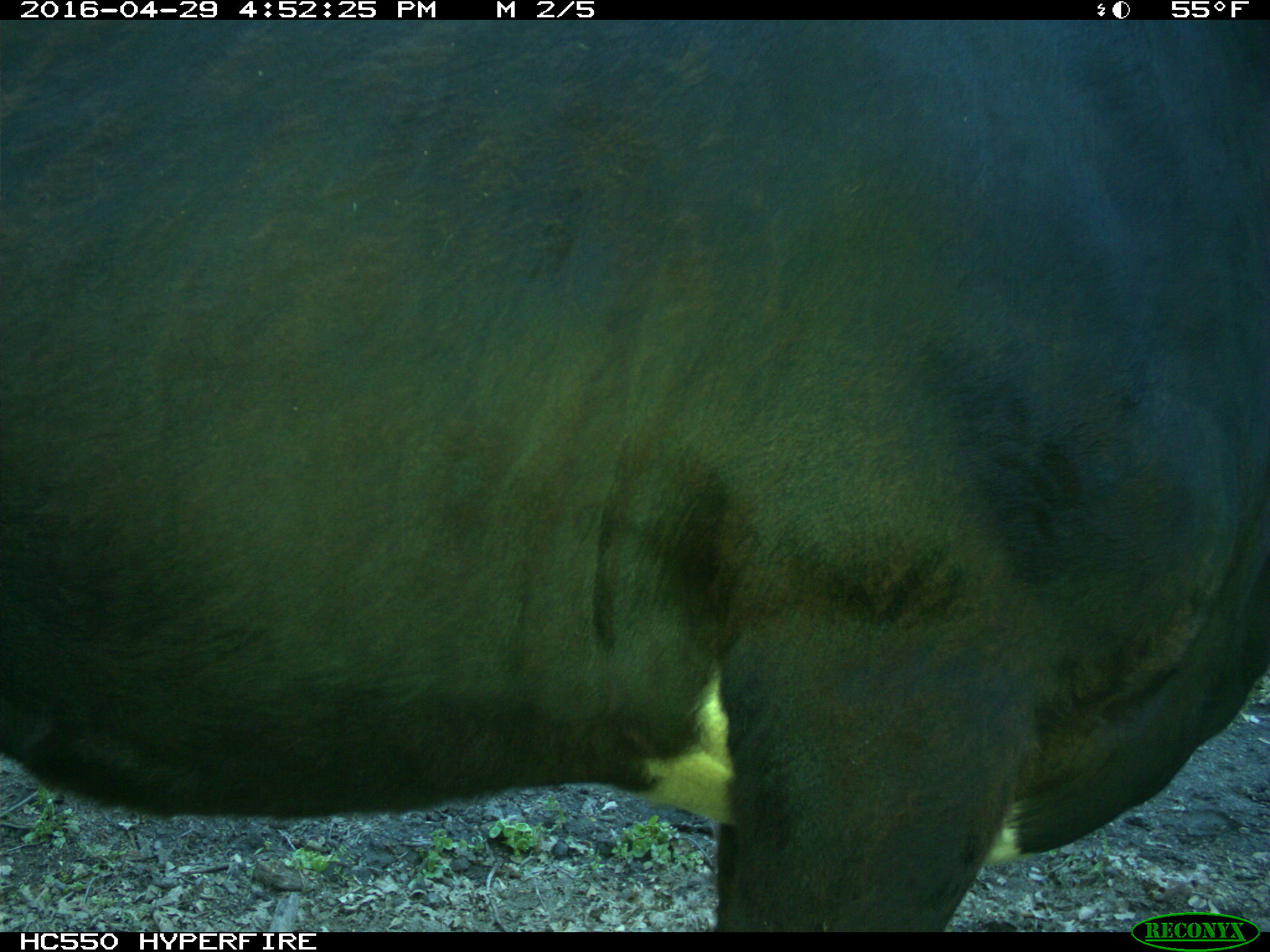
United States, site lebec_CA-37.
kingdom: Animalia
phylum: Chordata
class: Mammalia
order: Artiodactyla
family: Bovidae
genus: Bos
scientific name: Bos taurus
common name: domestic cow